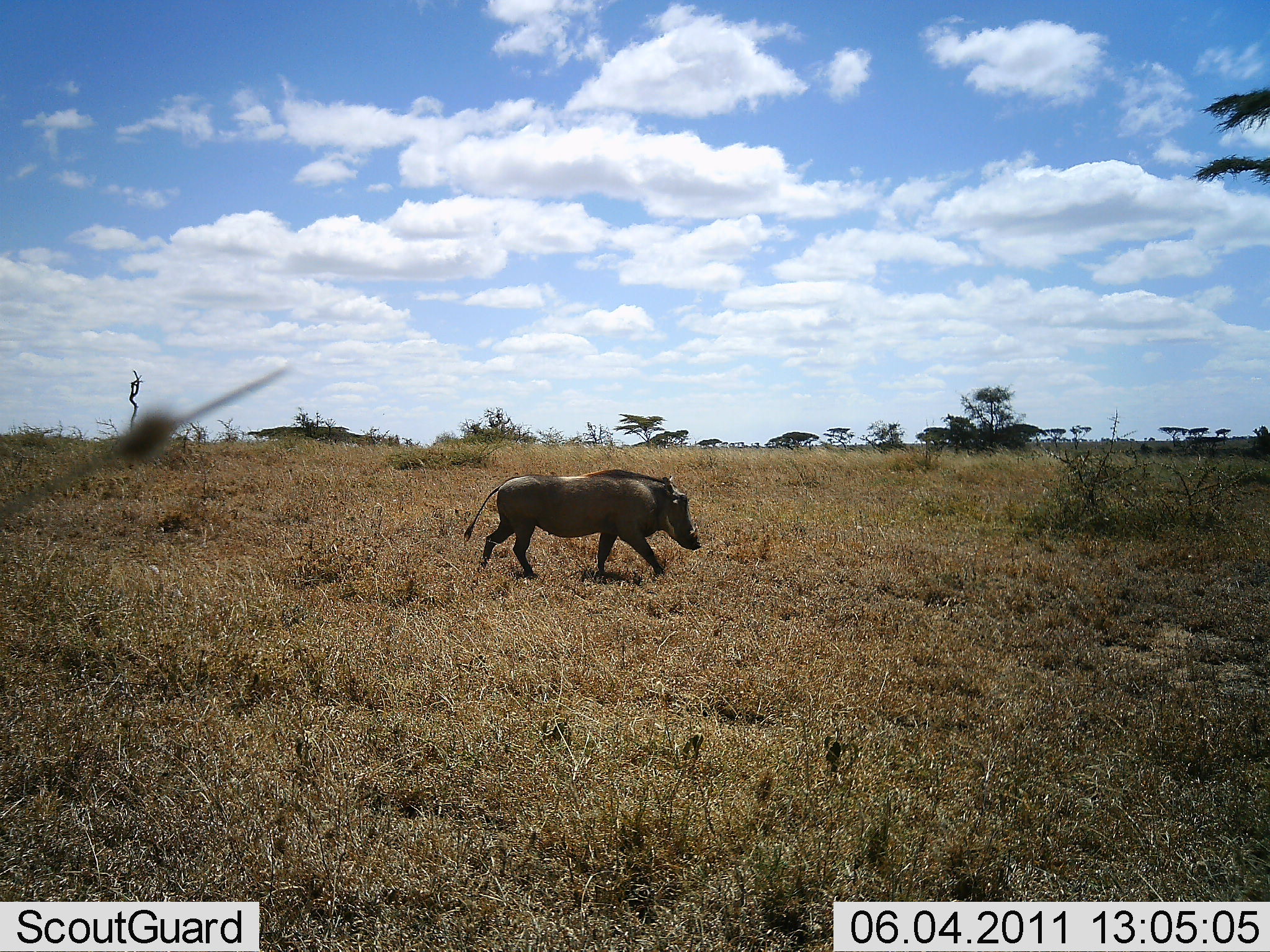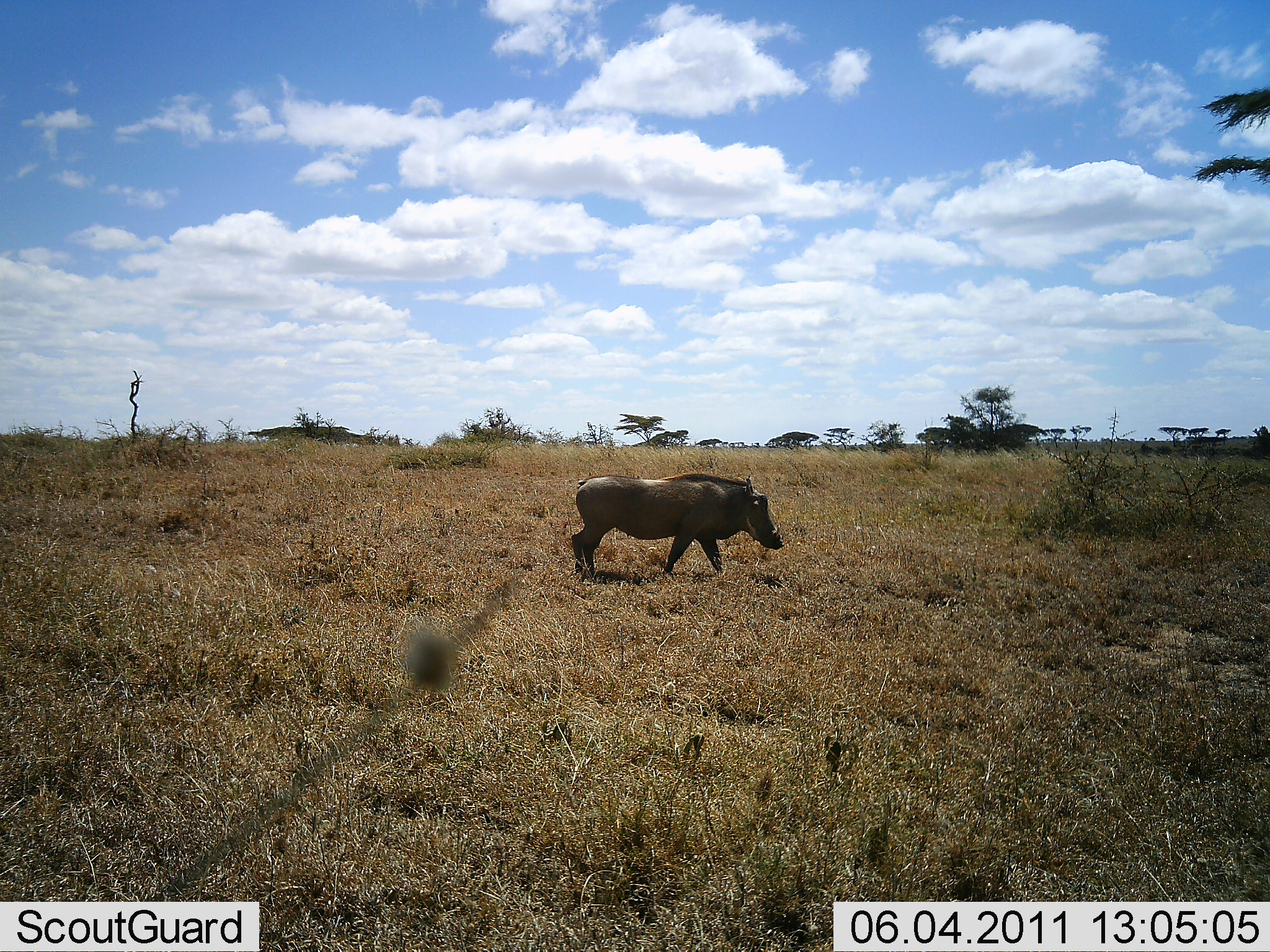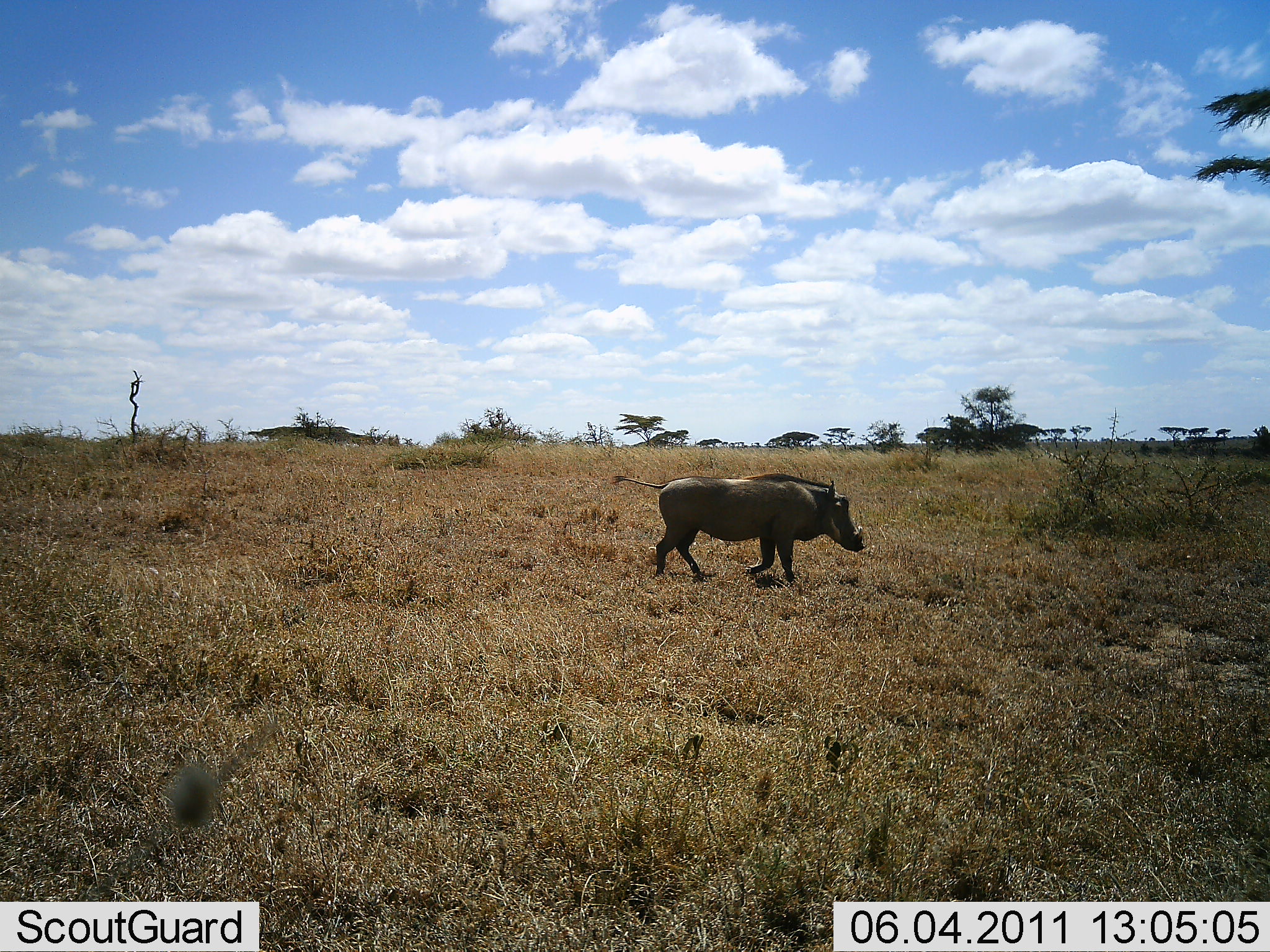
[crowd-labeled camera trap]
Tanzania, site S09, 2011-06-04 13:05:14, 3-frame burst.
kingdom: Animalia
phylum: Chordata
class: Mammalia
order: Artiodactyla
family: Suidae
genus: Phacochoerus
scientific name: Phacochoerus africanus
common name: warthog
Warthog (Phacochoerus africanus), count 1. Behavior (volunteer vote fractions): standing 0%, resting 0%, moving 100%, interacting 0%. Young present (vote fraction): 0%. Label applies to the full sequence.